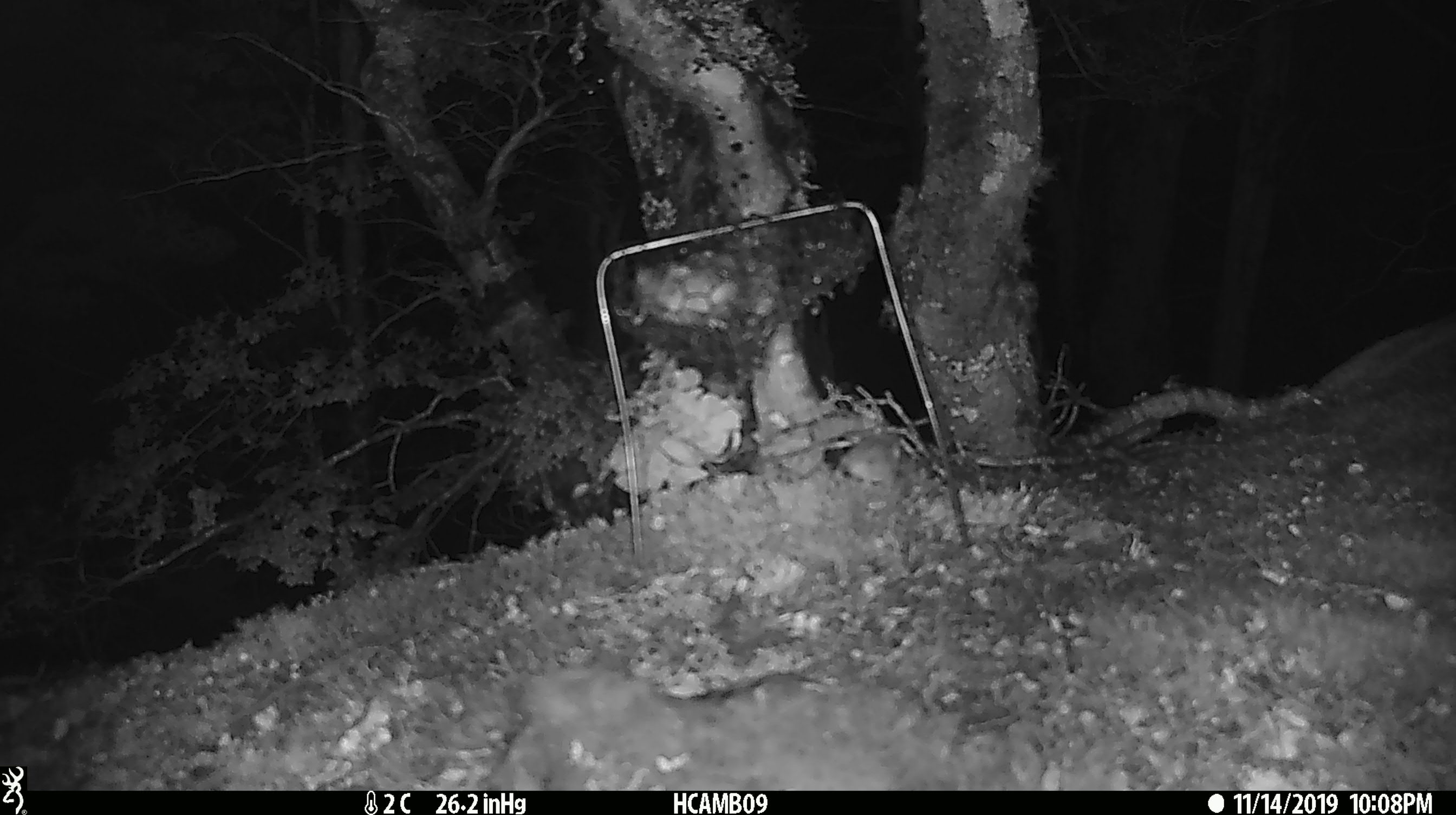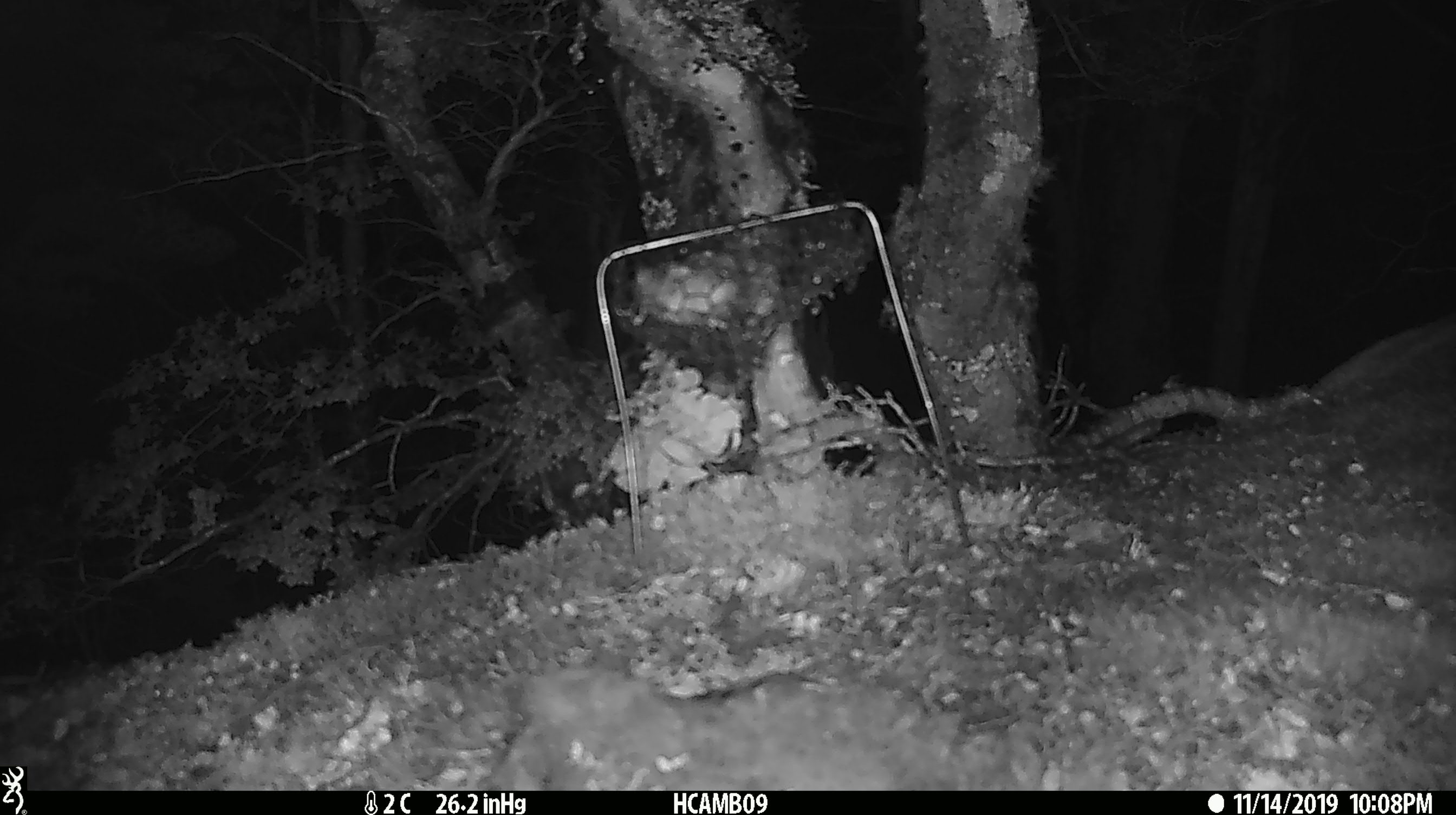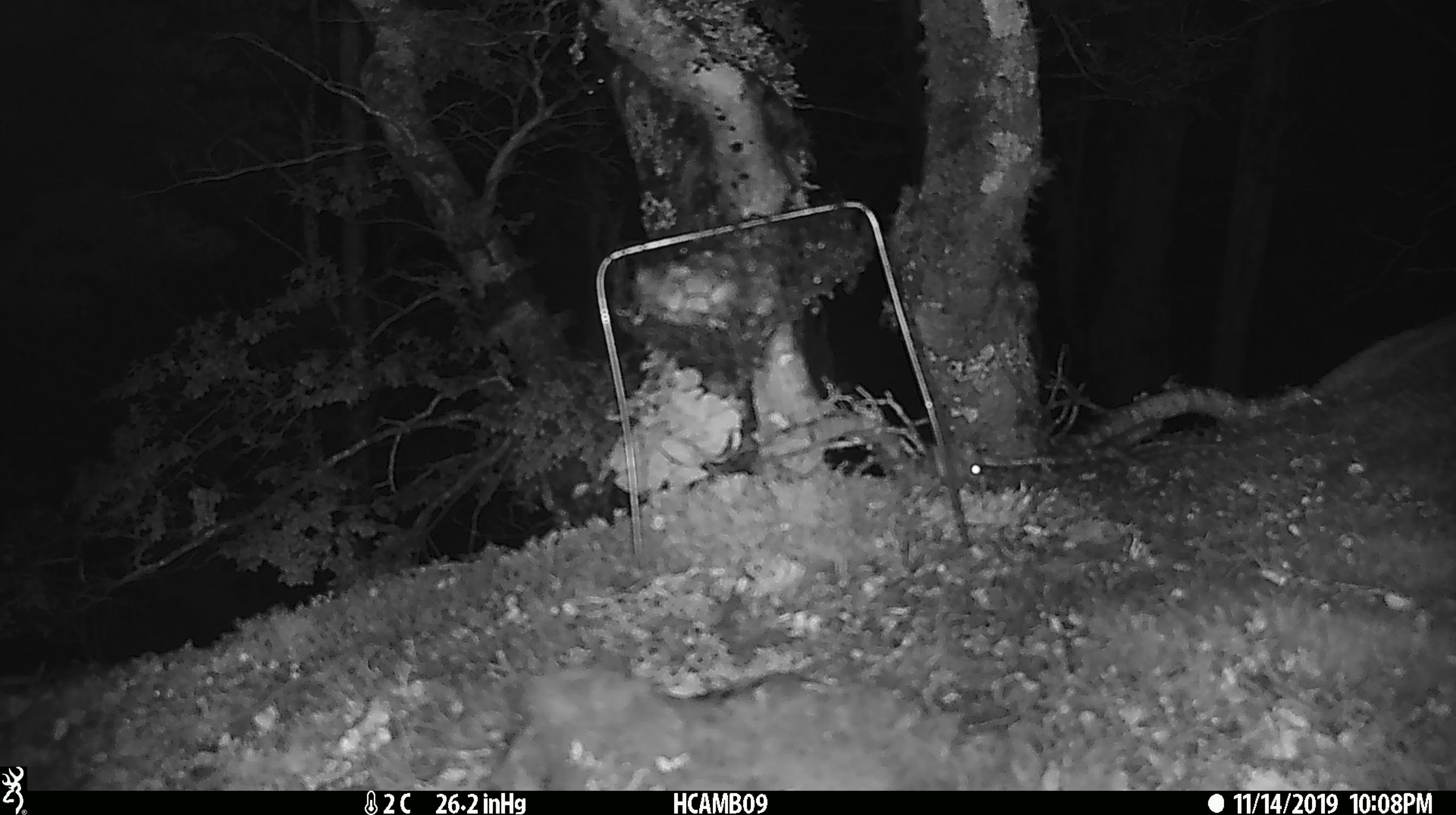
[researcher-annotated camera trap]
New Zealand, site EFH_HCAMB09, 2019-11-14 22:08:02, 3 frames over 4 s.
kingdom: Animalia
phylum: Chordata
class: Mammalia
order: Rodentia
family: Muridae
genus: Mus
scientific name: Mus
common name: mouse